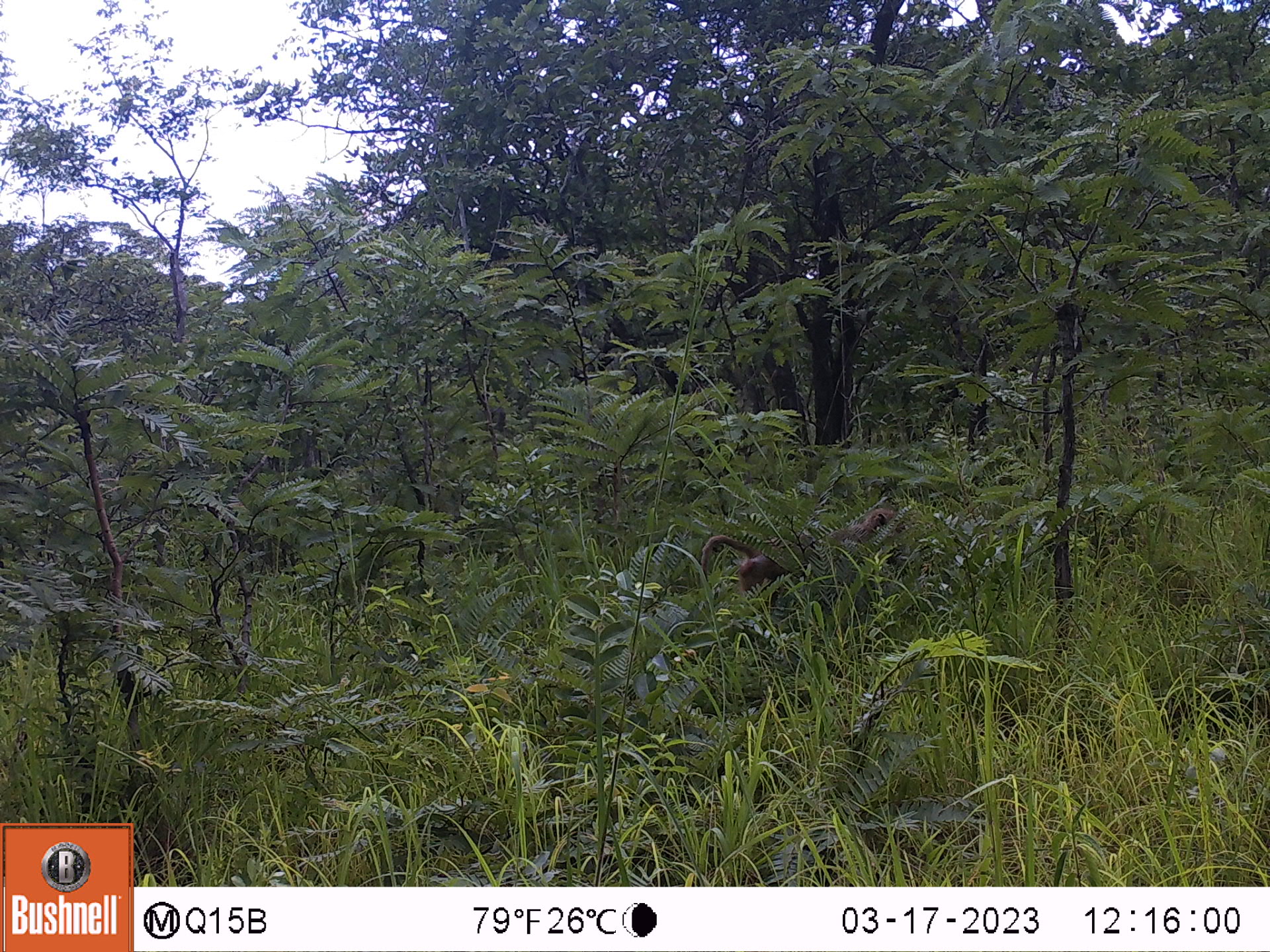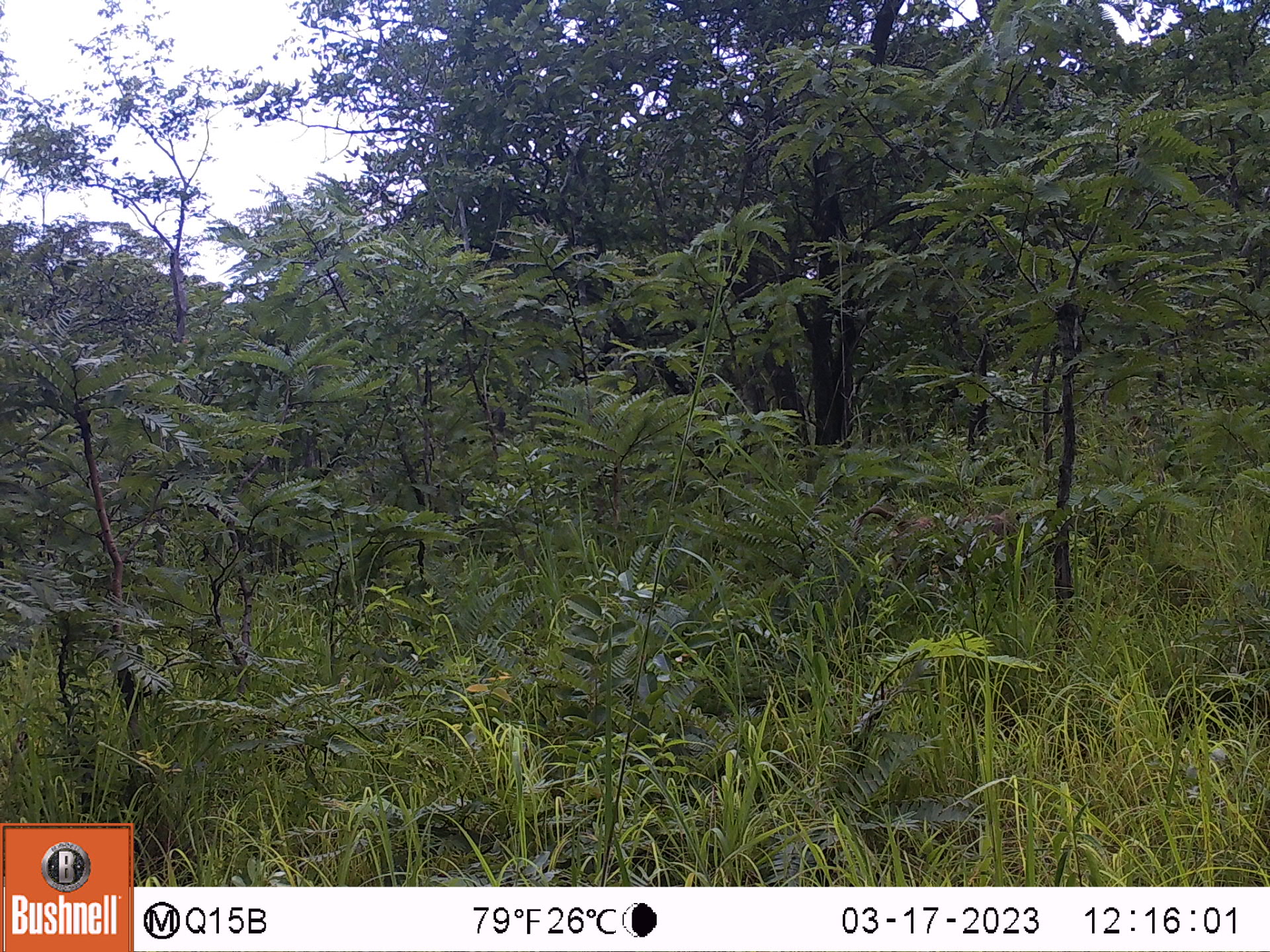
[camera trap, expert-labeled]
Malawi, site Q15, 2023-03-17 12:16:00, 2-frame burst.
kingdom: Animalia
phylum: Chordata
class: Mammalia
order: Primates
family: Cercopithecidae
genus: Papio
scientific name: Papio cynocephalus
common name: yellow baboon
Yellow baboon (Papio cynocephalus), count 1.